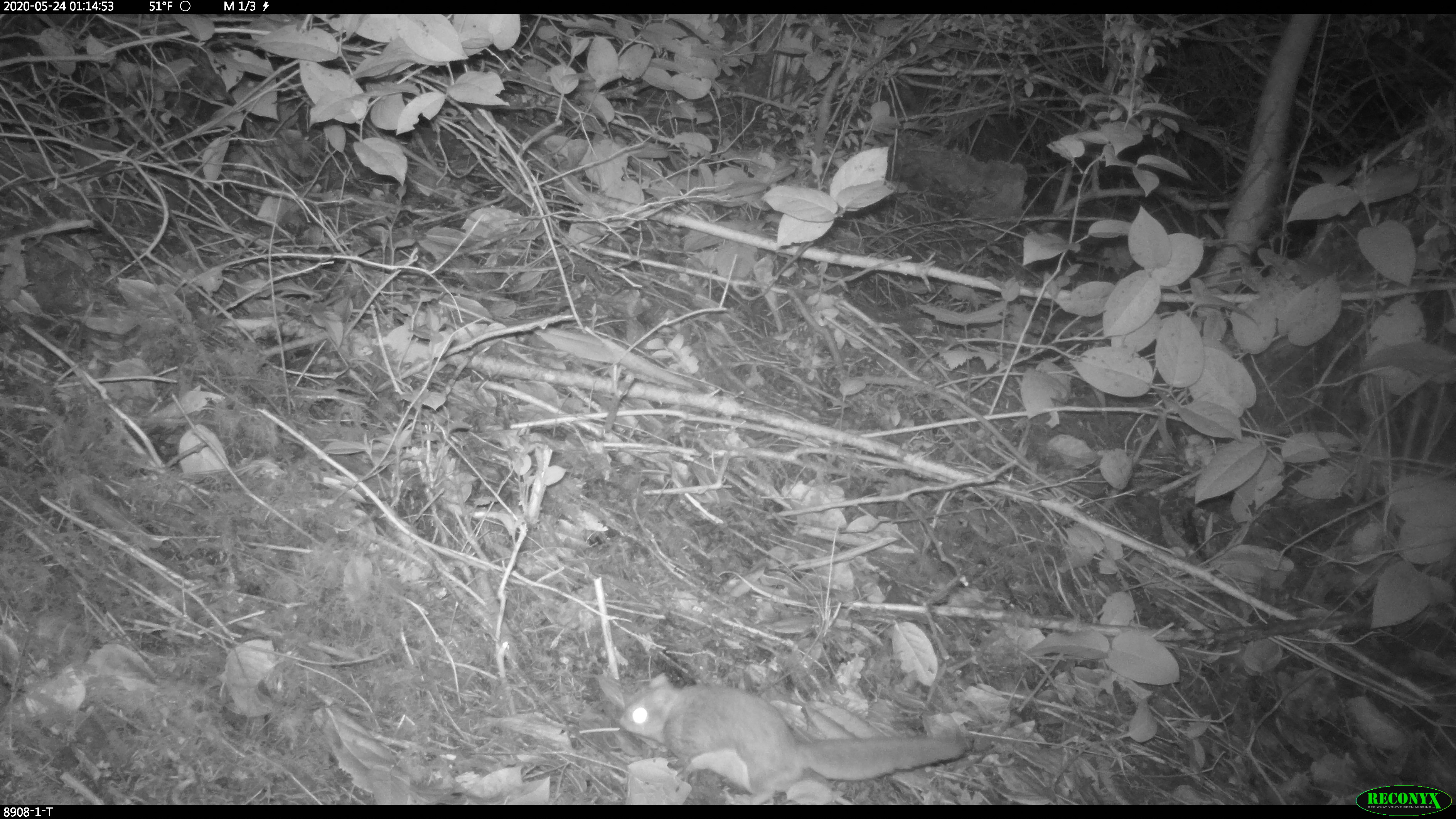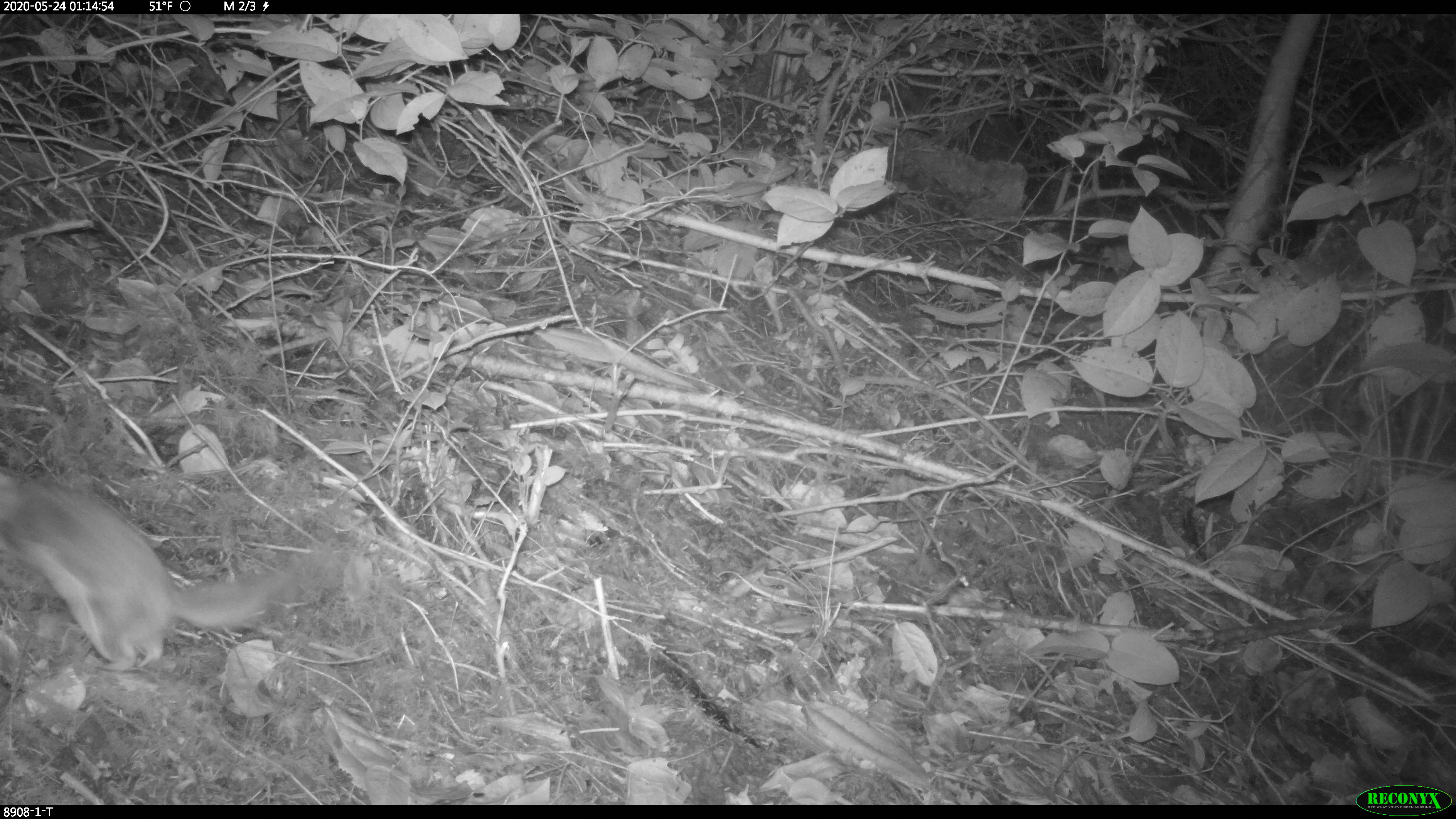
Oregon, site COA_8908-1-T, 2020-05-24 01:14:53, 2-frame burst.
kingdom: Animalia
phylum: Chordata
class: Mammalia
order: Rodentia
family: Sciuridae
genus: Glaucomys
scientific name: Glaucomys oregonensis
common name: humboldt's flying squirrel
Humboldt's flying squirrel (Glaucomys oregonensis).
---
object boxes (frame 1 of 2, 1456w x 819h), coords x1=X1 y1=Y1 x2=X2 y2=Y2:
humboldt's flying squirrel: x1=603 y1=665 x2=976 y2=804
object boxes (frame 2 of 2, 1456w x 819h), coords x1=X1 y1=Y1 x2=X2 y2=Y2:
humboldt's flying squirrel: x1=0 y1=460 x2=288 y2=684